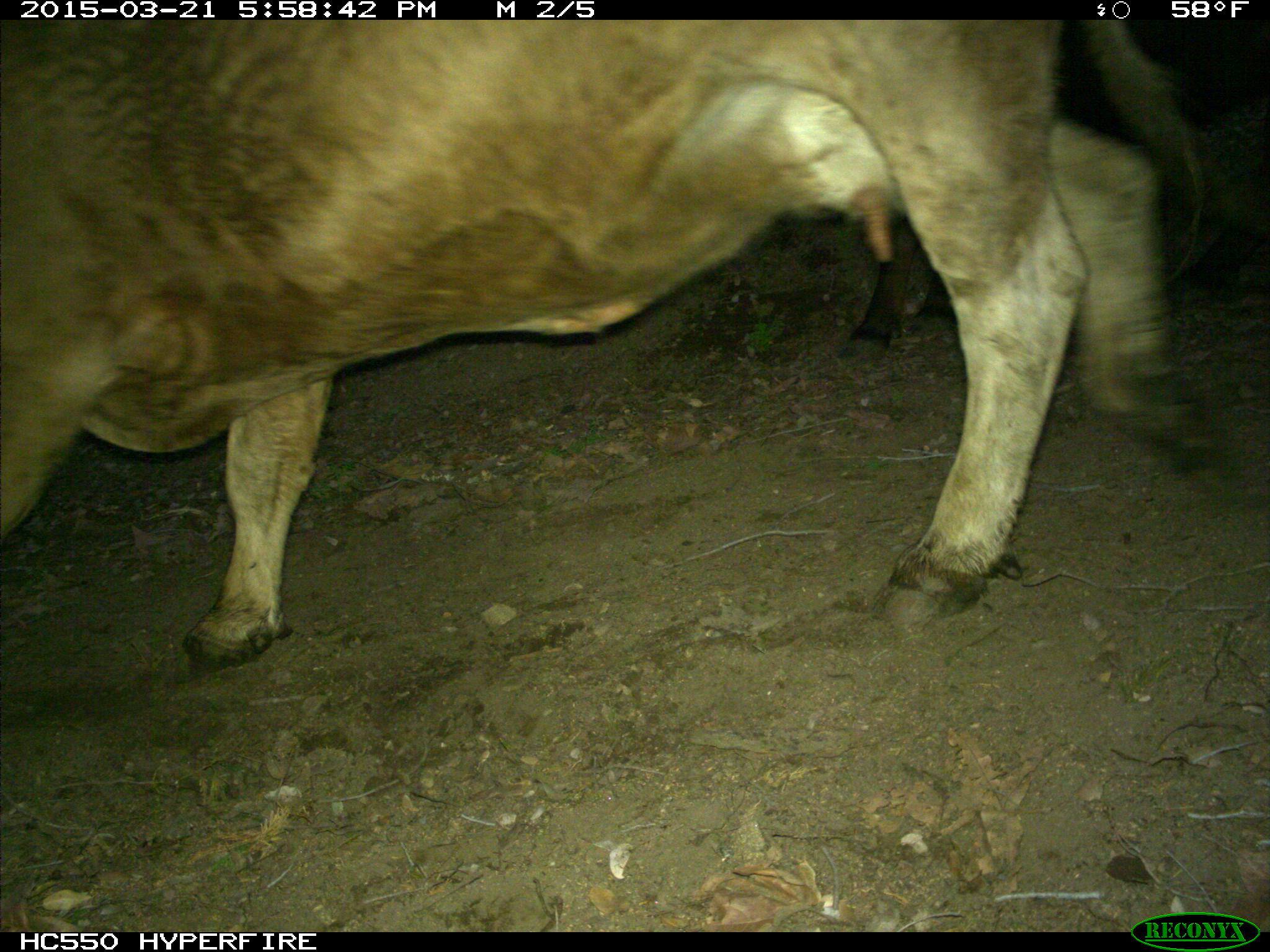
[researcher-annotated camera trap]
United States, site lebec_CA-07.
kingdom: Animalia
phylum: Chordata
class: Mammalia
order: Artiodactyla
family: Bovidae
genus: Bos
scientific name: Bos taurus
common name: domestic cow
Bos taurus (domestic cow).